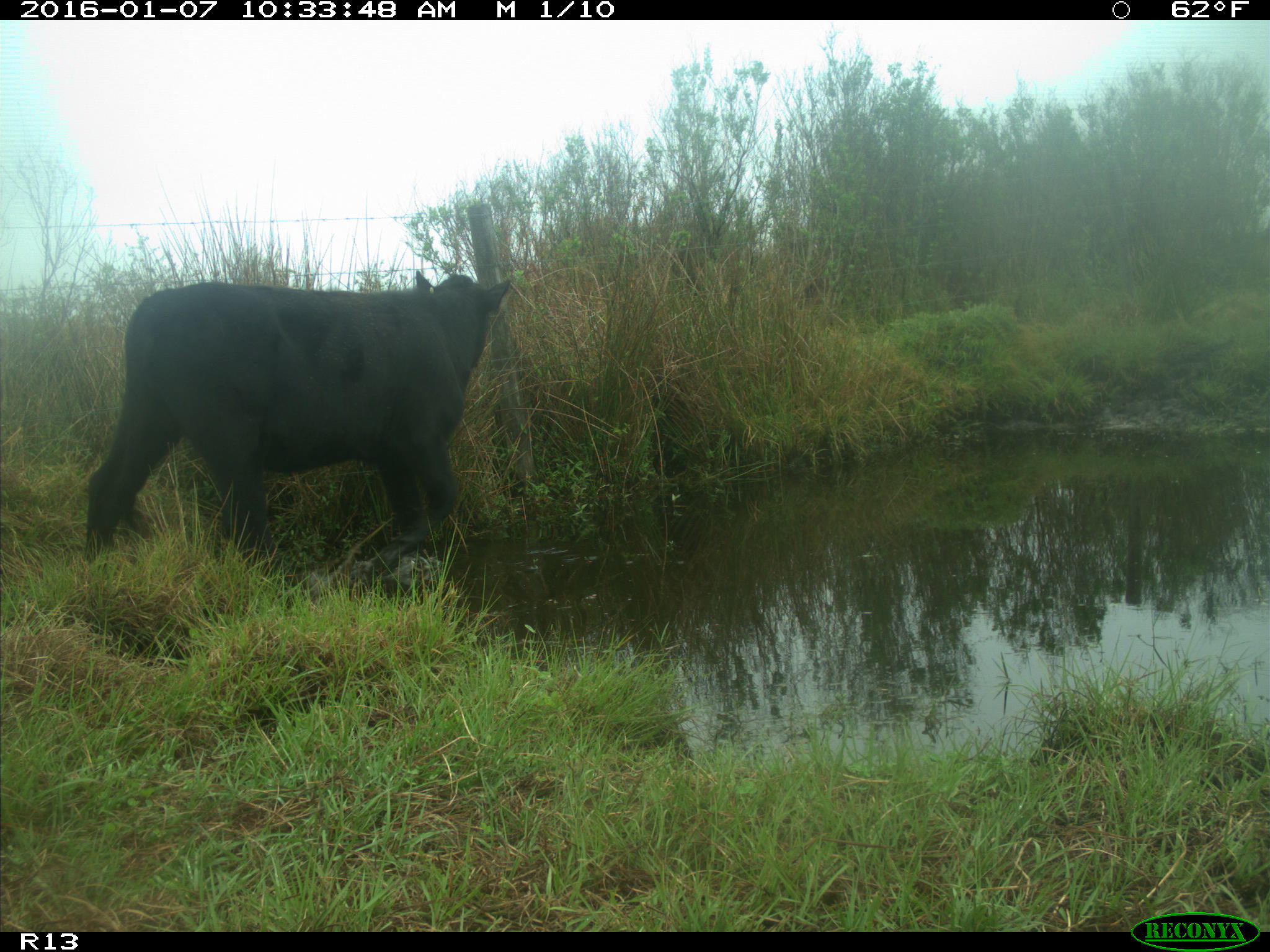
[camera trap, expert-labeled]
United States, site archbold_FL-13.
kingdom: Animalia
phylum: Chordata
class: Mammalia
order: Artiodactyla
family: Bovidae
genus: Bos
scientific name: Bos taurus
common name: domestic cow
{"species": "Bos taurus (domestic cow)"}